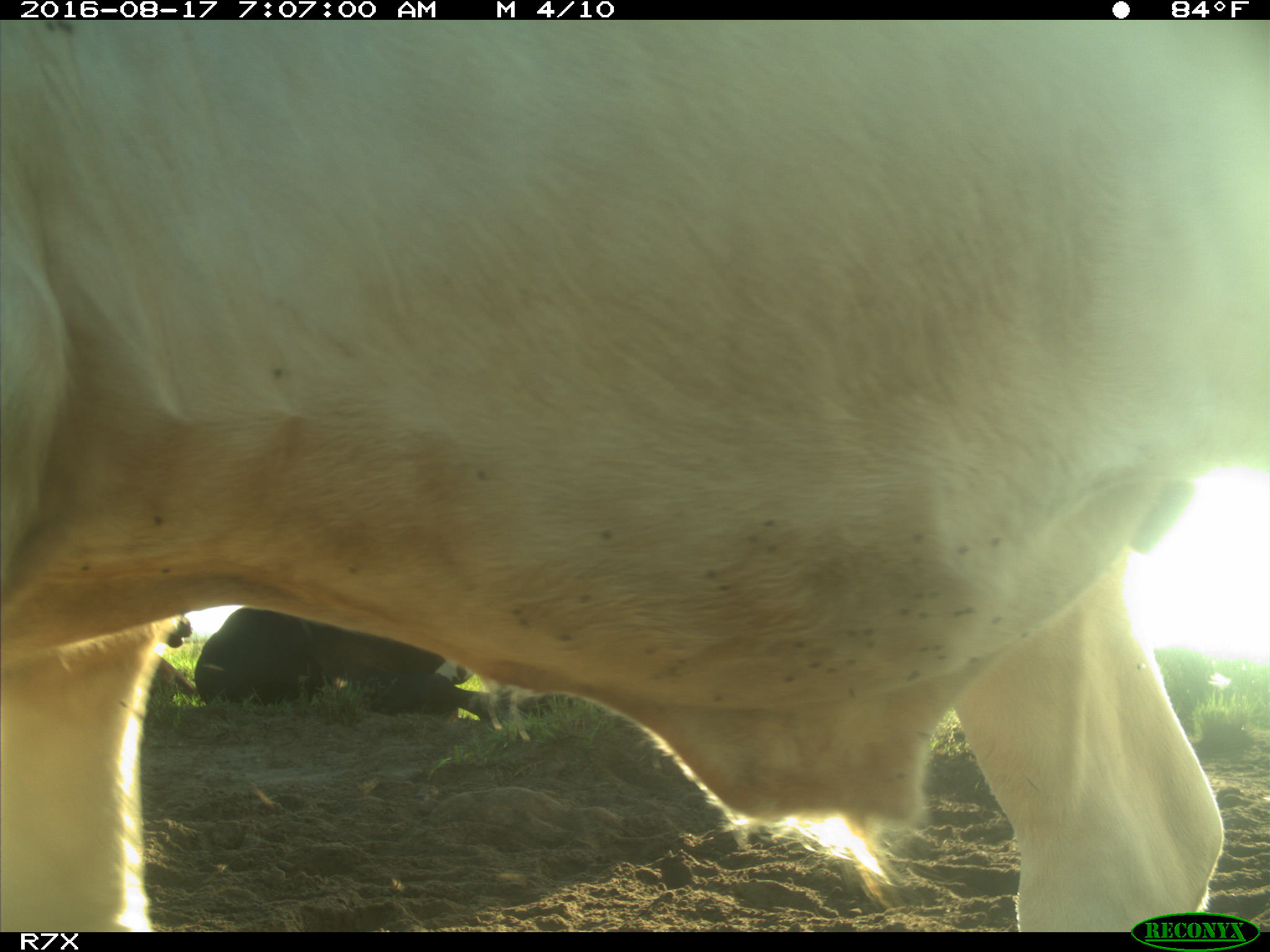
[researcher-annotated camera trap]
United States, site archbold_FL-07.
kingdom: Animalia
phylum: Chordata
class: Mammalia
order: Artiodactyla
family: Bovidae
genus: Bos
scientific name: Bos taurus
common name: domestic cow